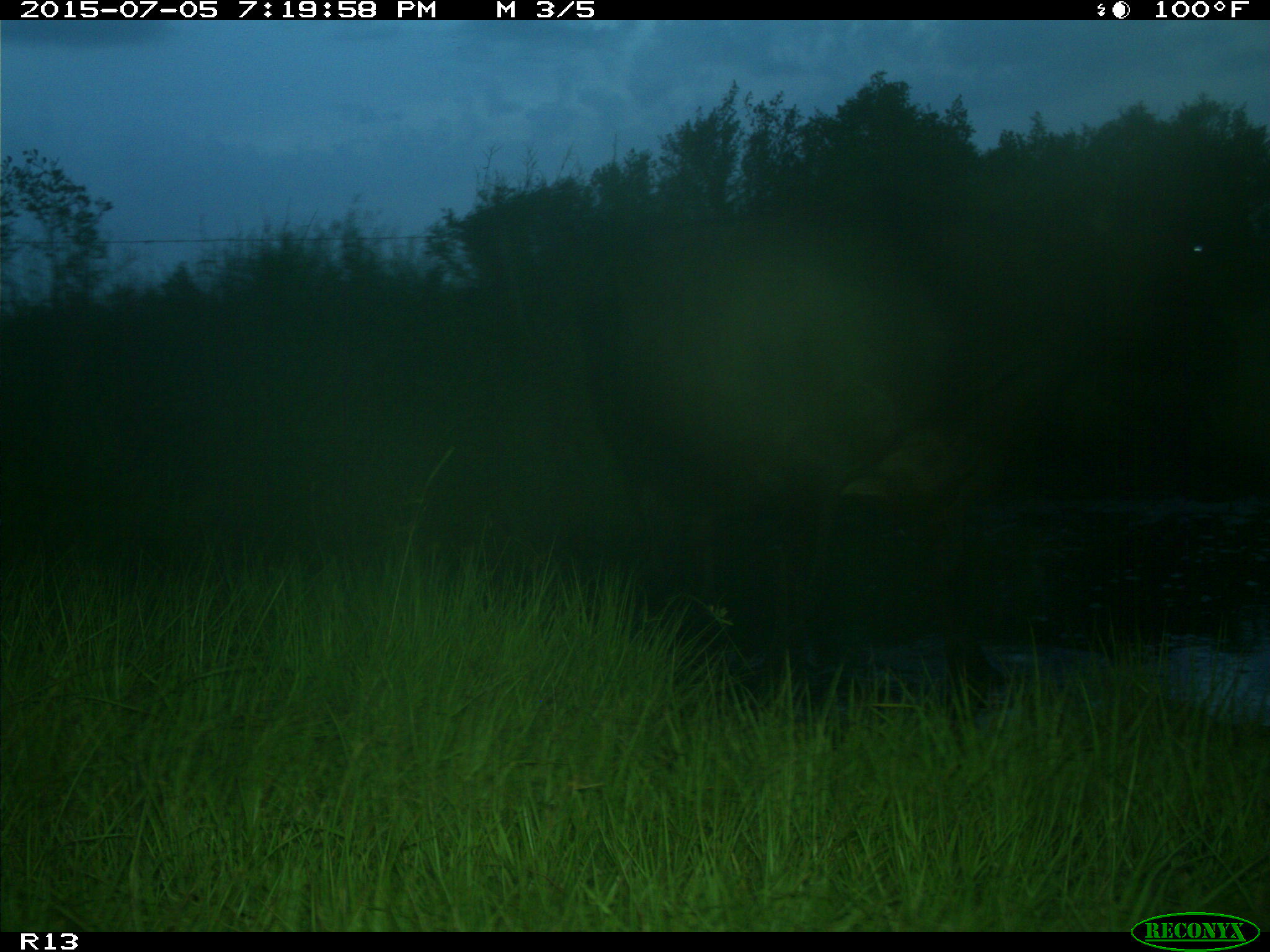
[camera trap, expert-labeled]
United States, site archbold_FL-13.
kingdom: Animalia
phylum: Chordata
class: Mammalia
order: Artiodactyla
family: Bovidae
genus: Bos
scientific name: Bos taurus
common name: domestic cow